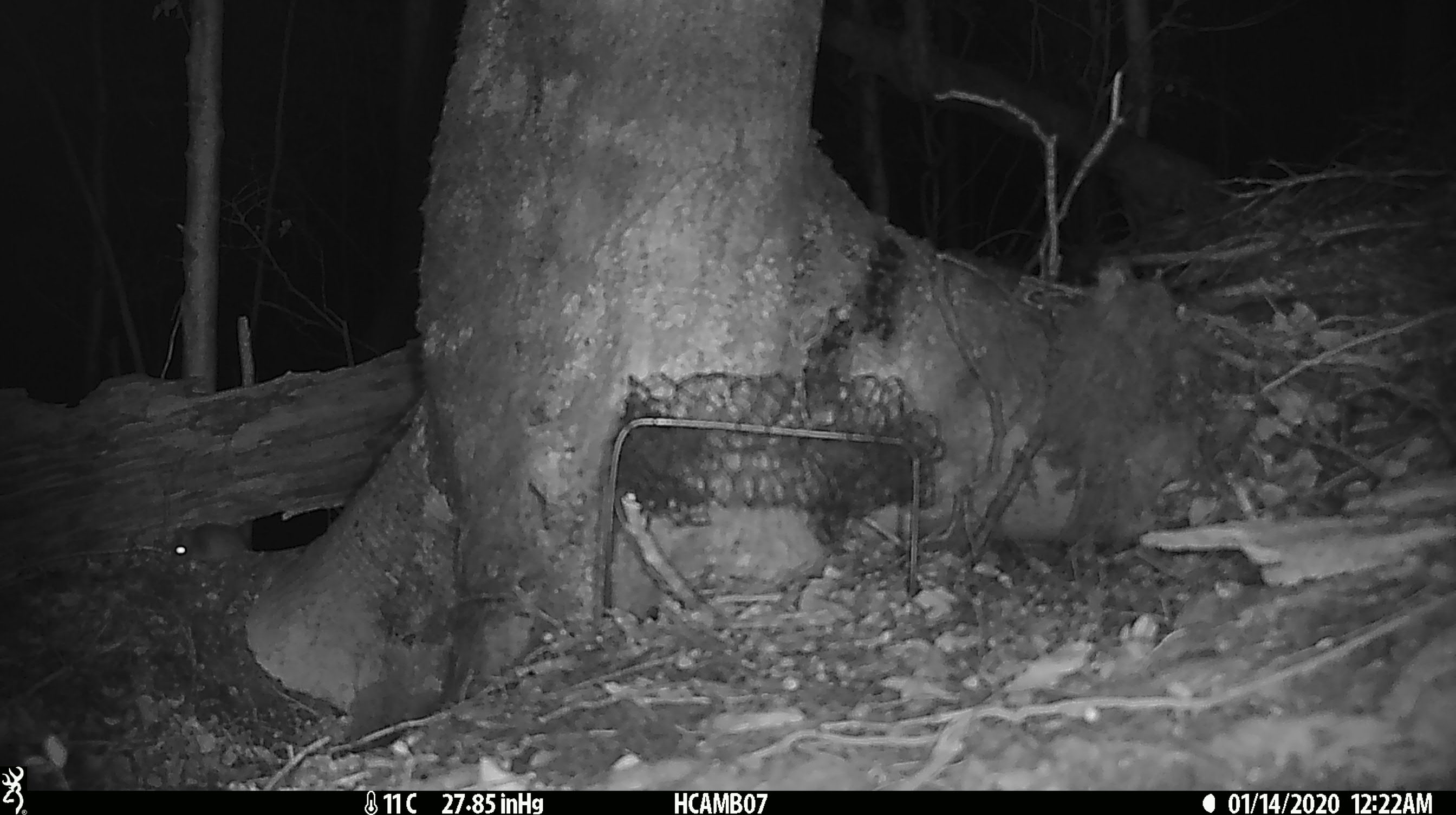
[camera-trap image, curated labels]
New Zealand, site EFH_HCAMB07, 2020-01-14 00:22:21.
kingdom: Animalia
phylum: Chordata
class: Mammalia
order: Rodentia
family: Muridae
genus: Mus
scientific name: Mus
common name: mouse